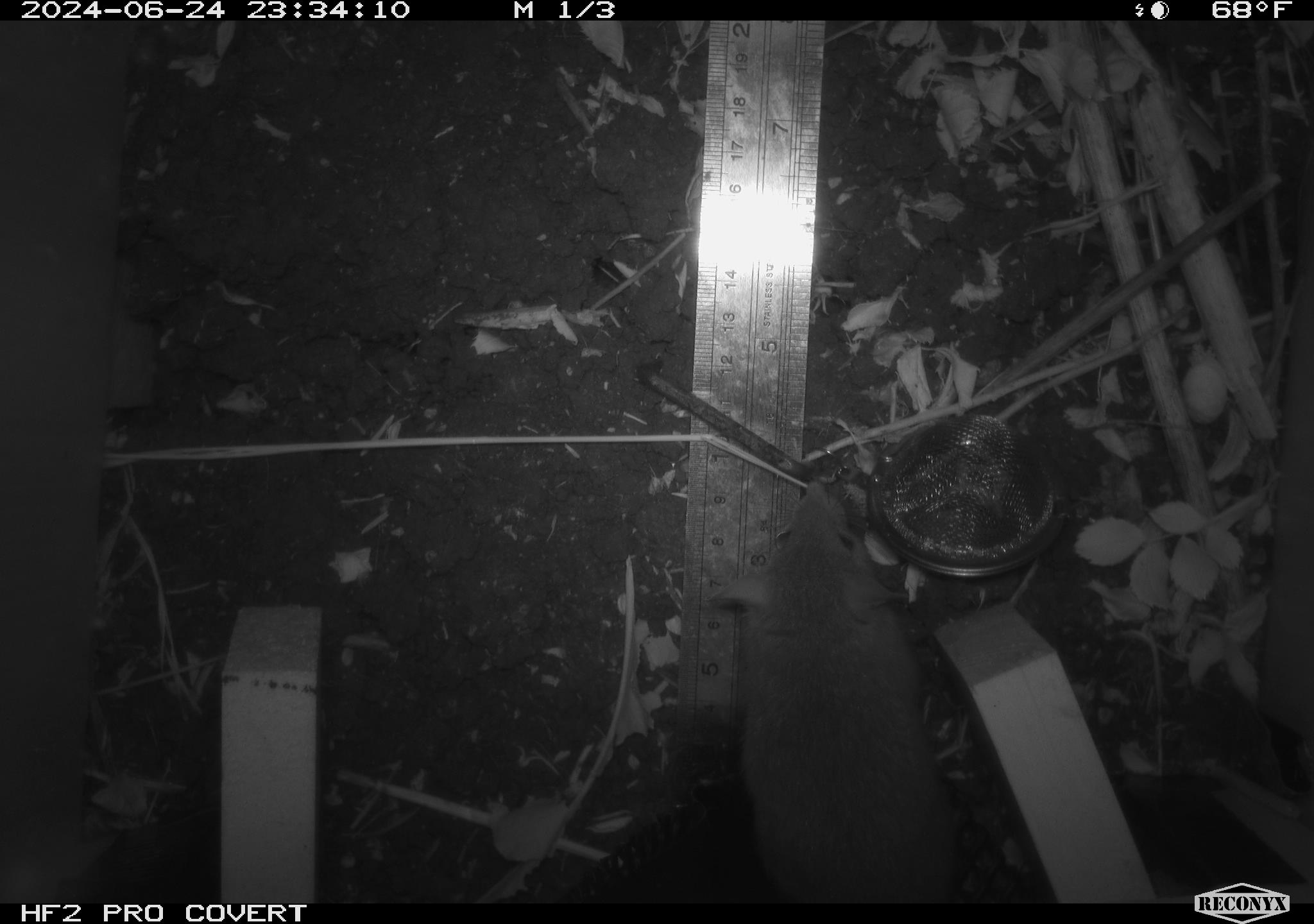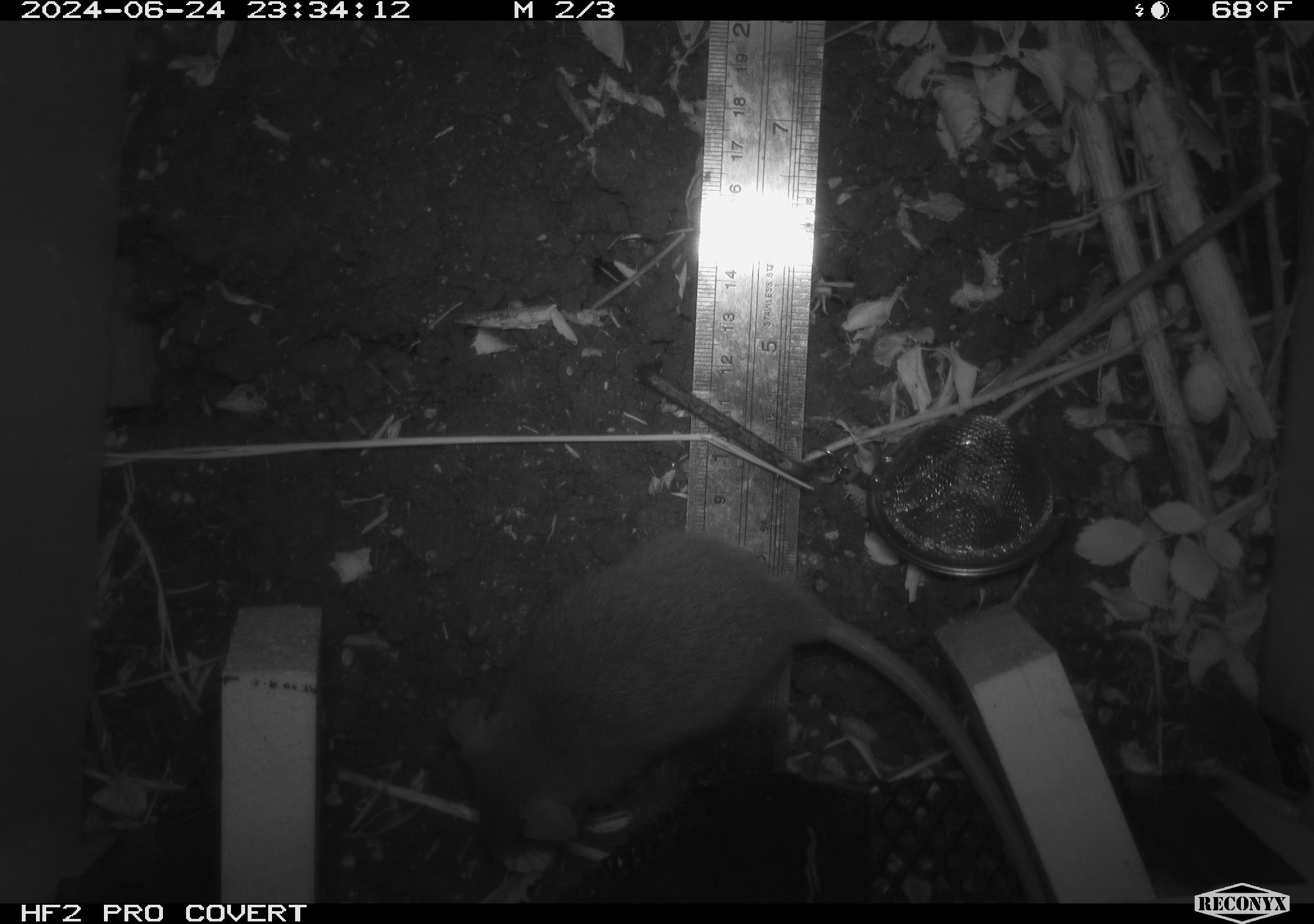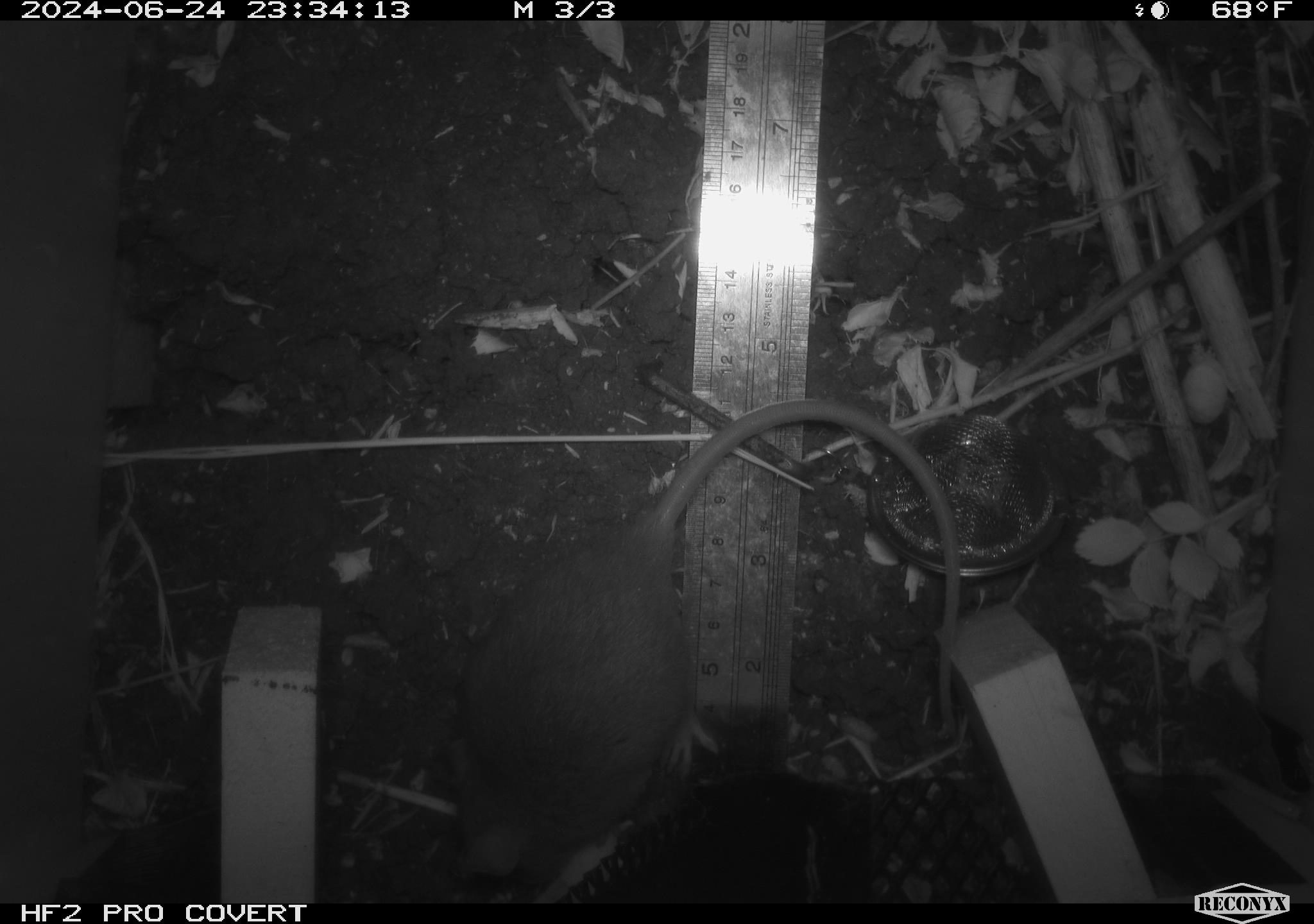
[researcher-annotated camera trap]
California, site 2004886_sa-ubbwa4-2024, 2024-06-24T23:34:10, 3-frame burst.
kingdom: Animalia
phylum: Chordata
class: Mammalia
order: Rodentia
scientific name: Rodentia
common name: woodrat or rat or mouse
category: woodrat or rat or mouse species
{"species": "woodrat or rat or mouse species (woodrat or rat or mouse) (Rodentia)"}